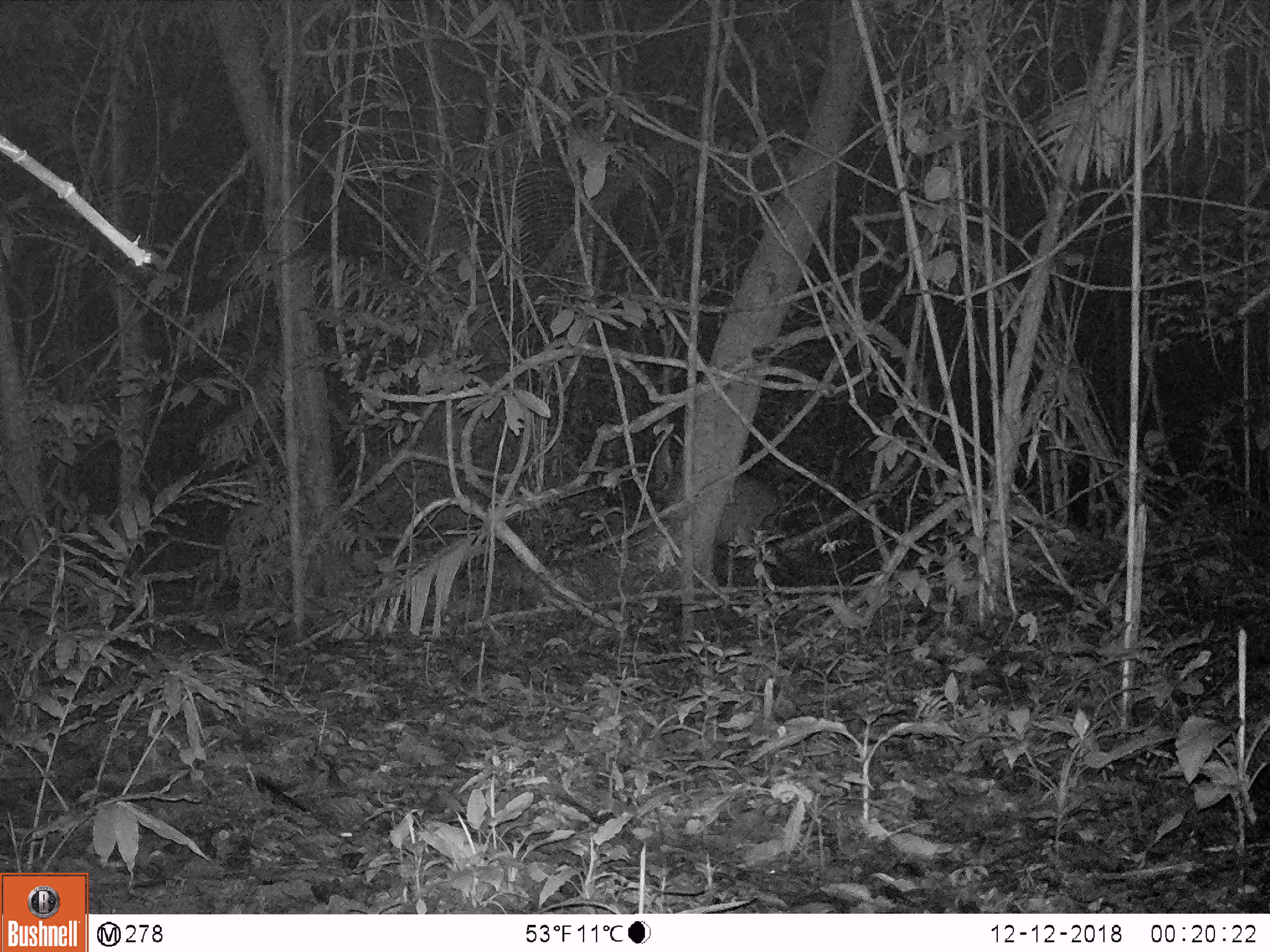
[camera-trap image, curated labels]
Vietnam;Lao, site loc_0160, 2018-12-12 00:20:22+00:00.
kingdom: Animalia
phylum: Chordata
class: Mammalia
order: Artiodactyla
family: Cervidae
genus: Muntiacus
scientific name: Muntiacus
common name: muntjacs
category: unidentified muntjac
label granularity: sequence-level